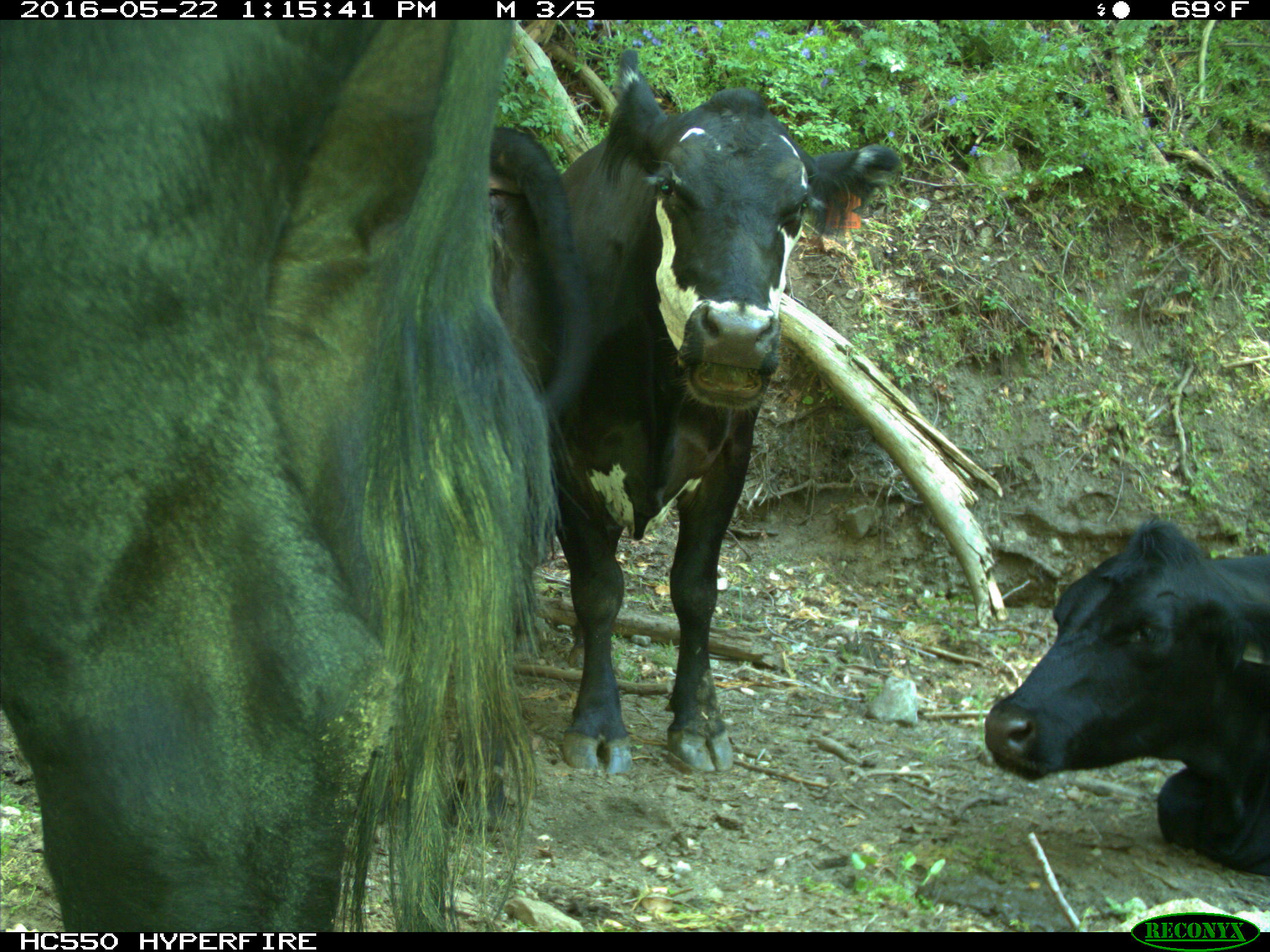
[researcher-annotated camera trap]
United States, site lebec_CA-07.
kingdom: Animalia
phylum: Chordata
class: Mammalia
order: Artiodactyla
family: Bovidae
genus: Bos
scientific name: Bos taurus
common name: domestic cow